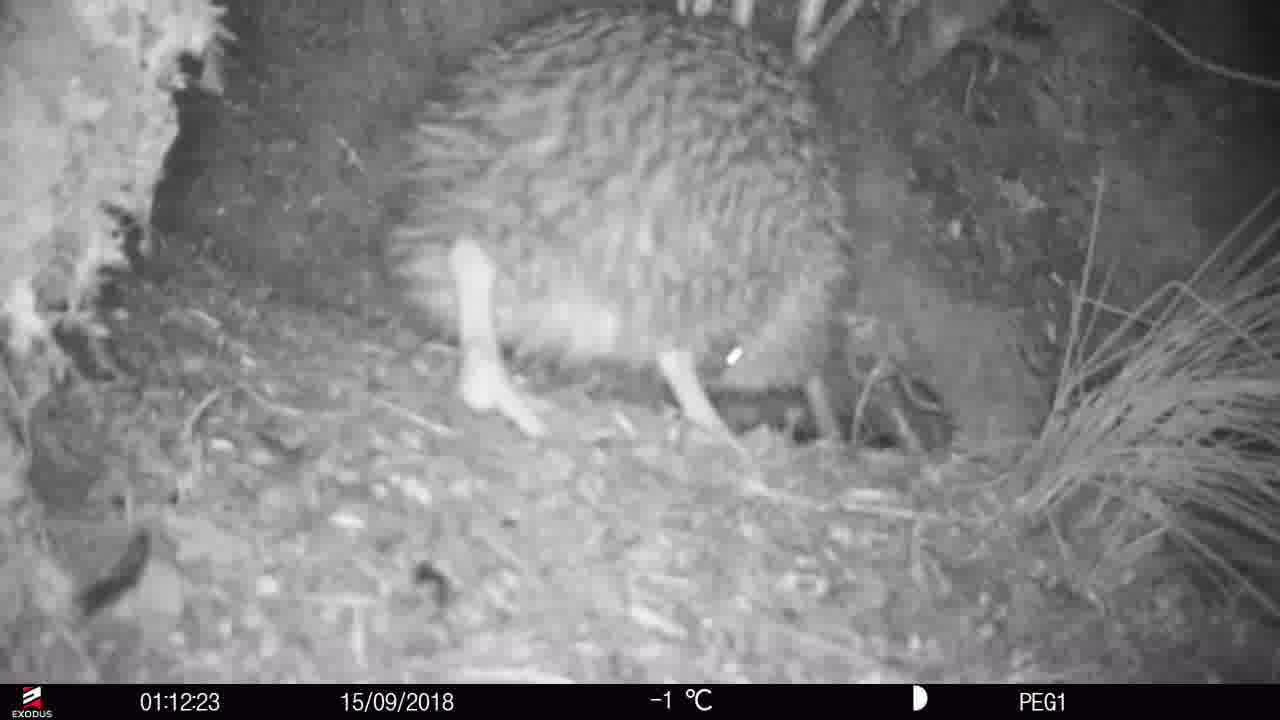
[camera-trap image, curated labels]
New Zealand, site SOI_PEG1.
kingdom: Animalia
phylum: Chordata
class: Aves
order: Apterygiformes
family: Apterygidae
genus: Apteryx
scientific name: Apteryx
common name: kiwi